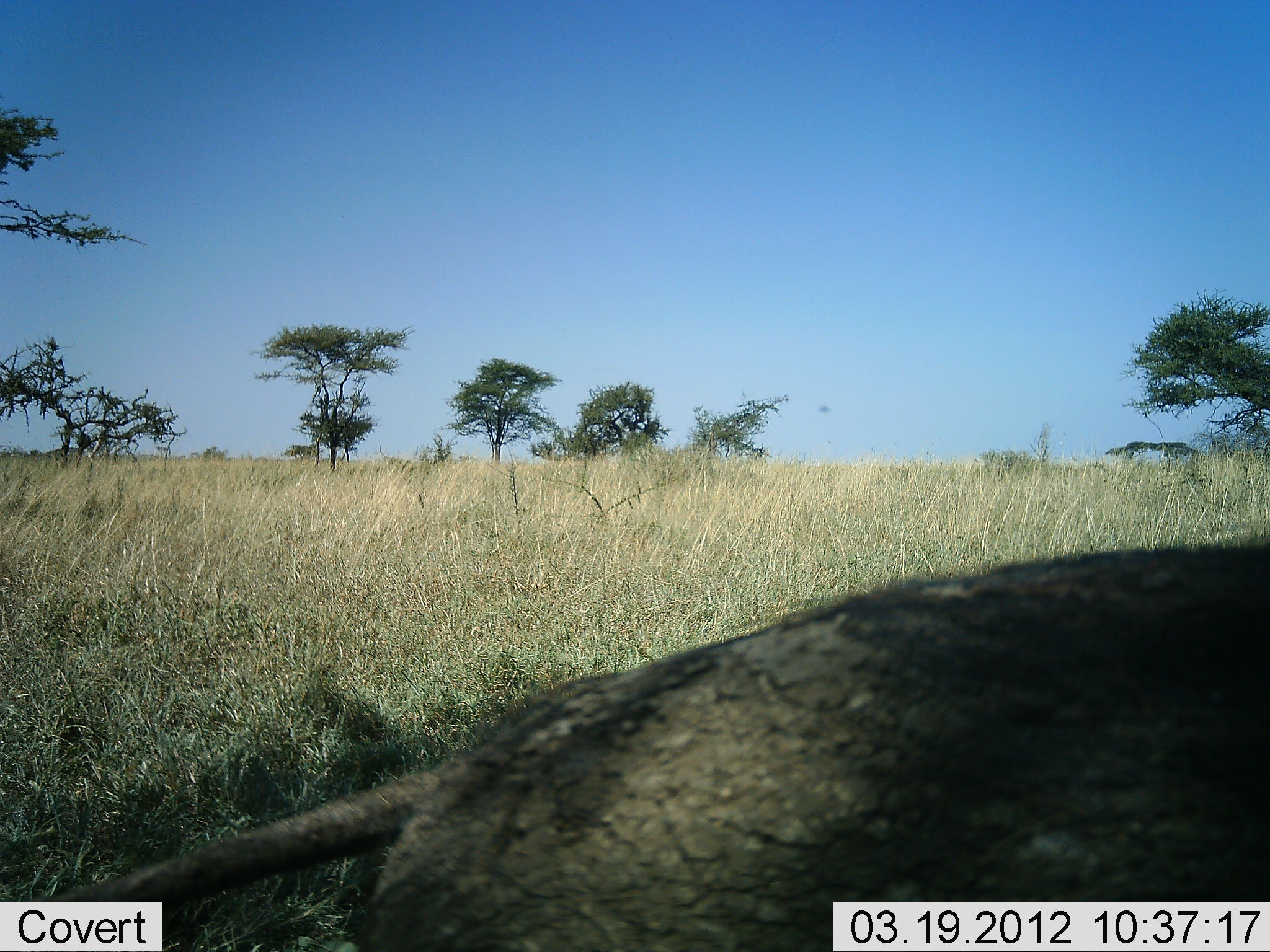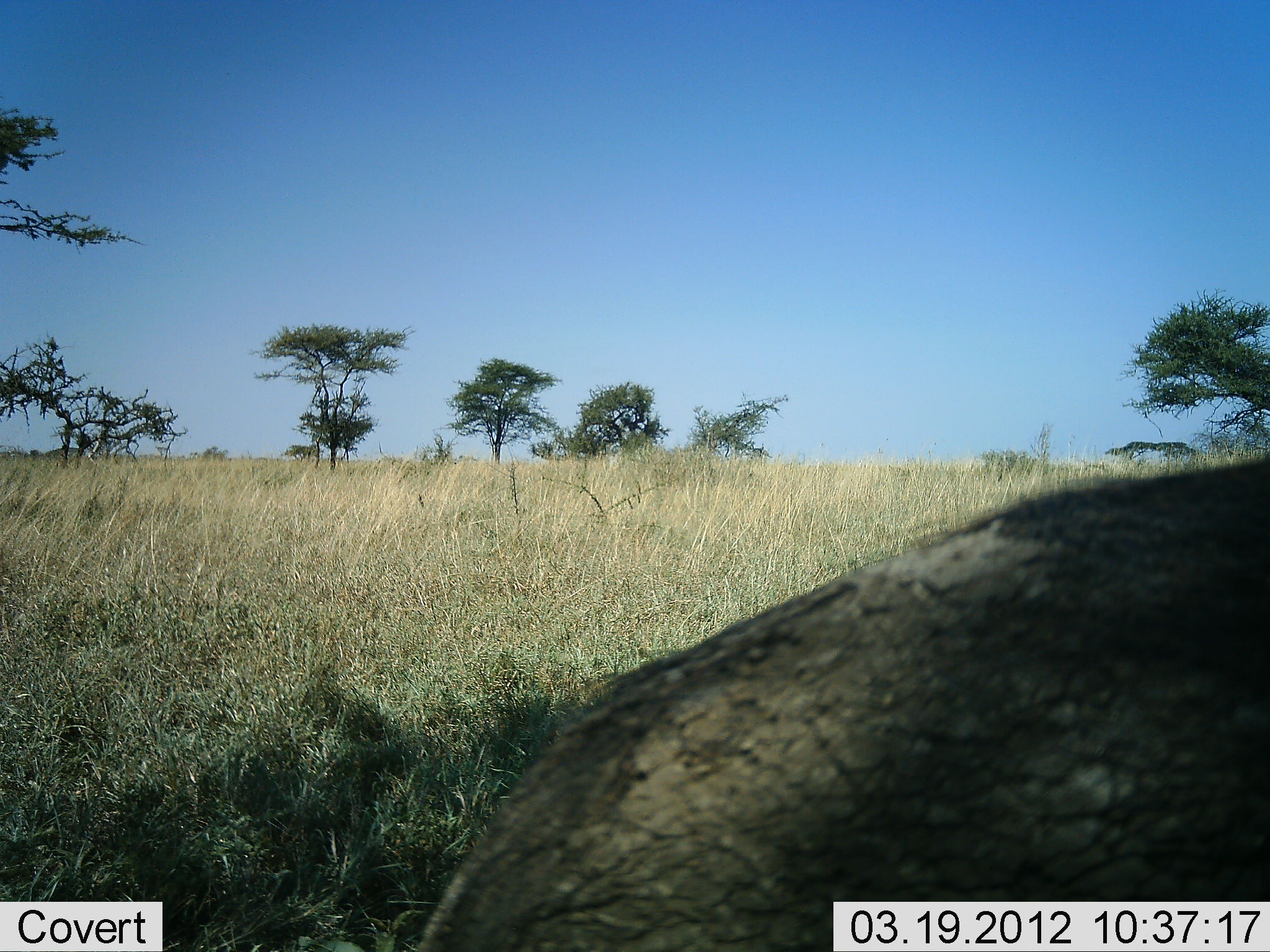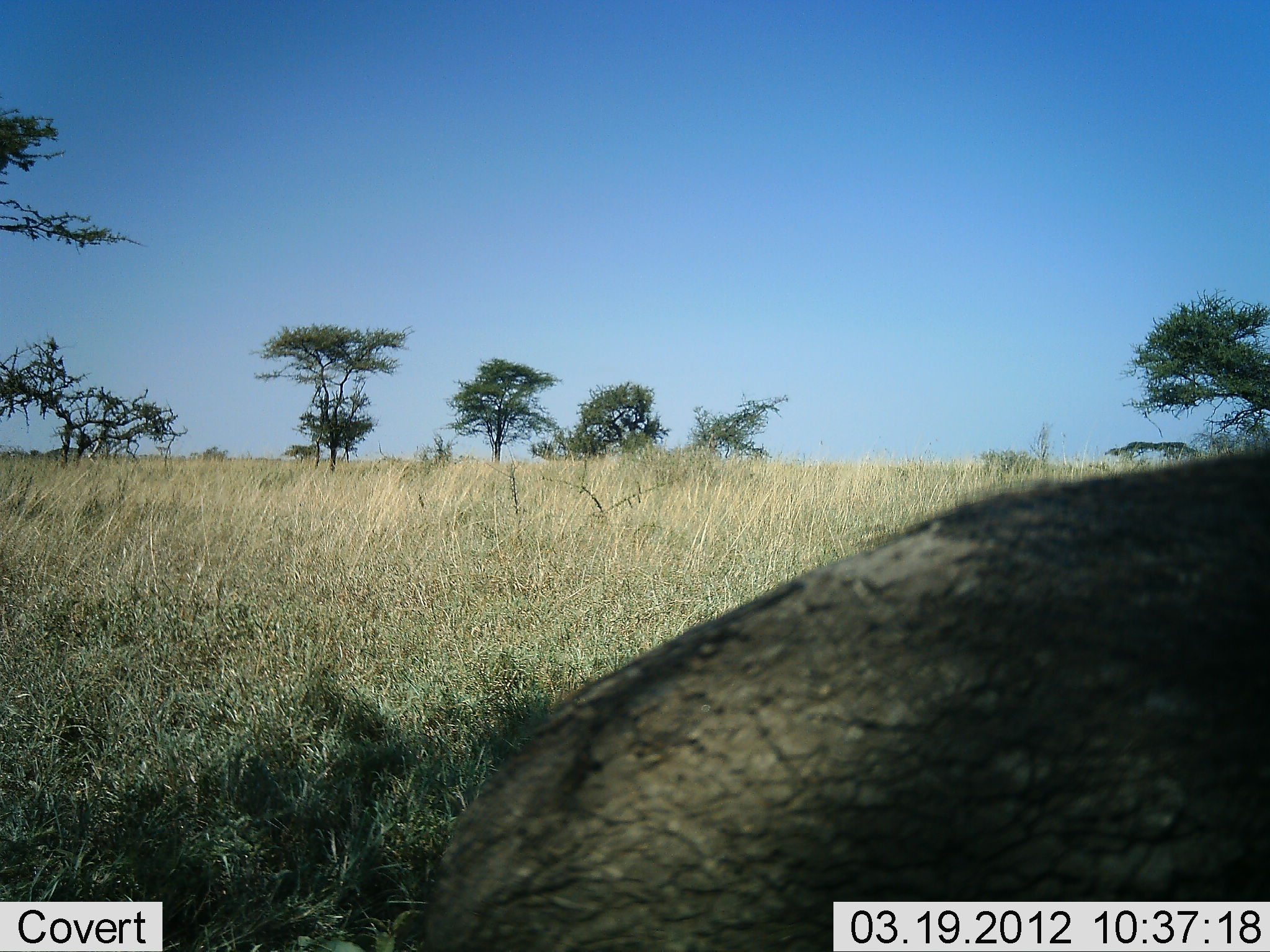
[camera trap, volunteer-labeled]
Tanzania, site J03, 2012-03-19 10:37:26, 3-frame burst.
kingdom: Animalia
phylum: Chordata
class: Mammalia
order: Artiodactyla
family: Suidae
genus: Phacochoerus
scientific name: Phacochoerus africanus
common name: warthog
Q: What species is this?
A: Warthog (Phacochoerus africanus).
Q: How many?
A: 1.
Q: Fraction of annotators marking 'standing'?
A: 62%.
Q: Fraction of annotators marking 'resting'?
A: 8%.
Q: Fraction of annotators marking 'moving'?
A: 31%.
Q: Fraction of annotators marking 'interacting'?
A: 0%.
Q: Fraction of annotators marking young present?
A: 0%.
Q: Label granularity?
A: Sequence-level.